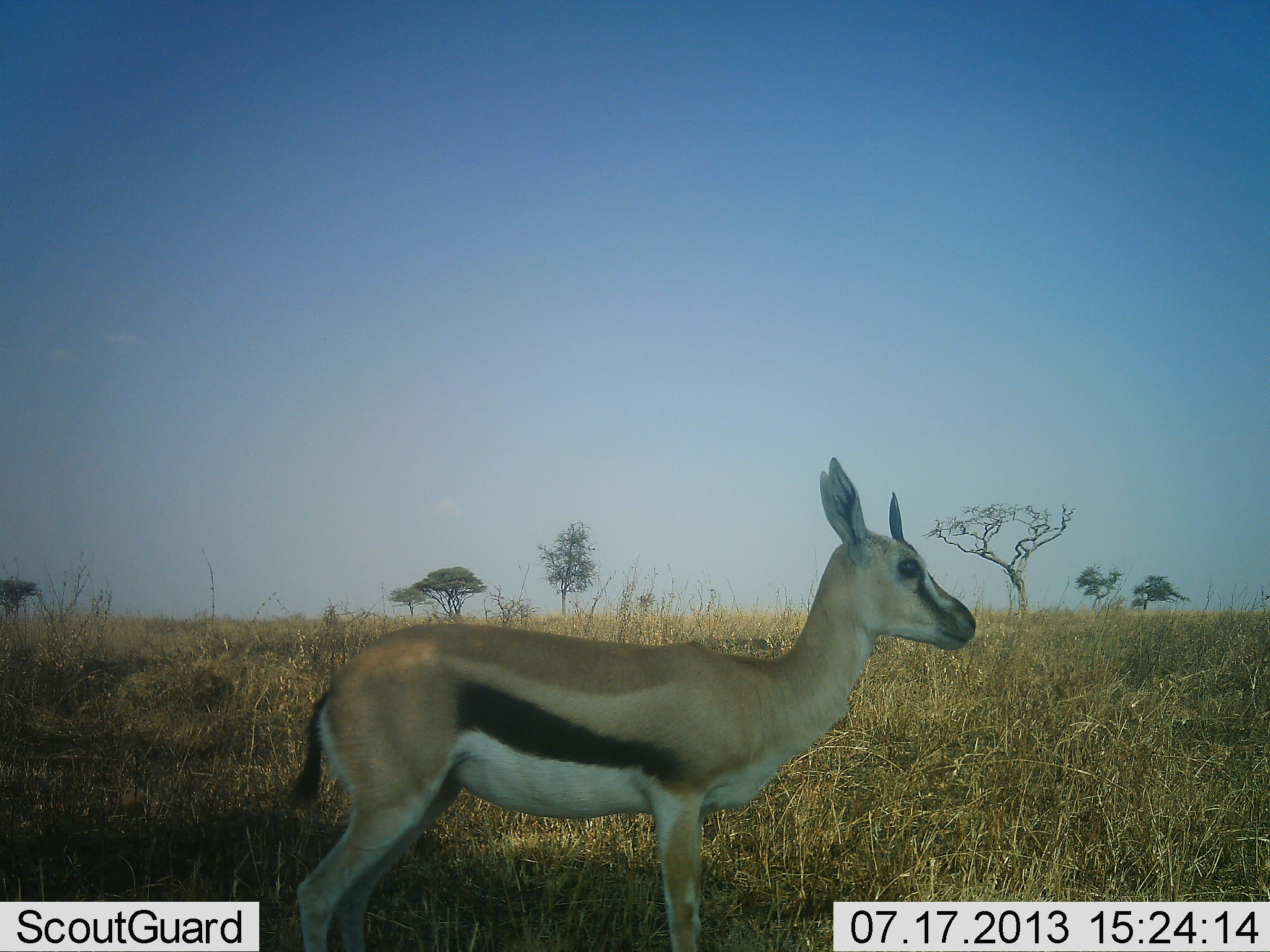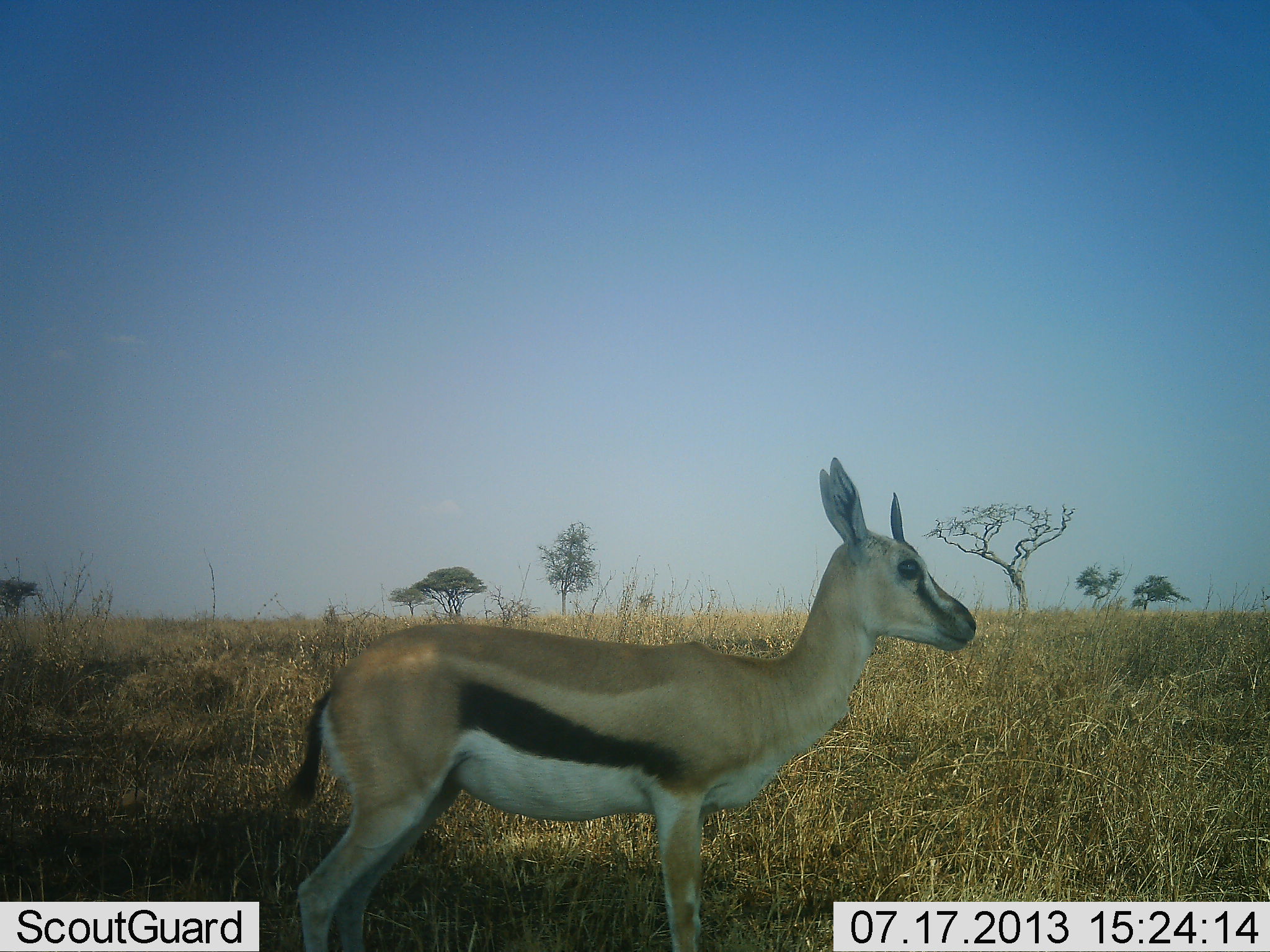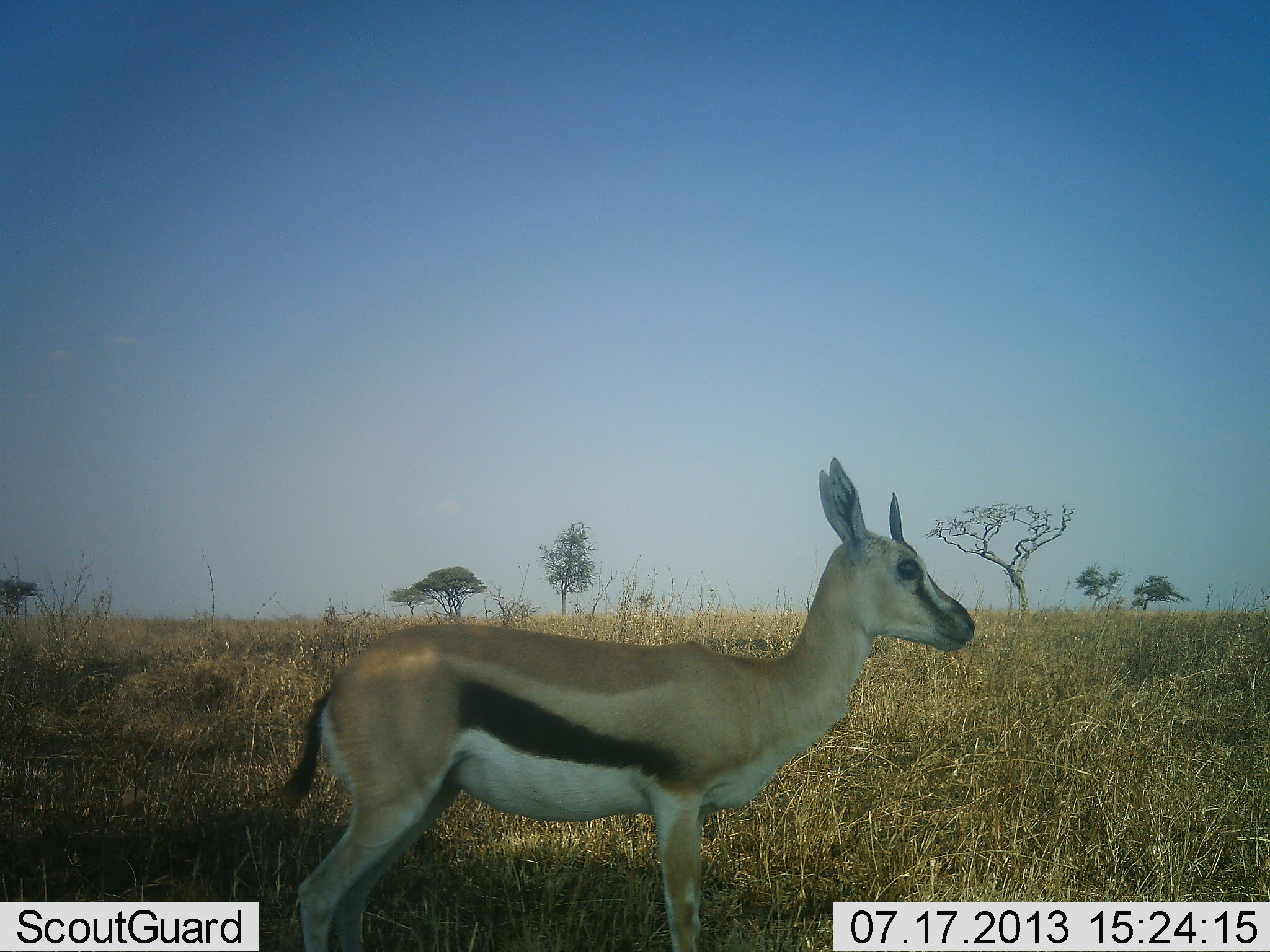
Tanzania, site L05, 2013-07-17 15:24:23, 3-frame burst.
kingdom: Animalia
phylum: Chordata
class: Mammalia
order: Artiodactyla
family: Bovidae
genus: Eudorcas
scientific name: Eudorcas thomsonii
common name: thomson's gazelle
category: gazellethomsons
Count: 1.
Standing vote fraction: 100%.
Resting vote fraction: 0%.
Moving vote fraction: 0%.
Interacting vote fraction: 0%.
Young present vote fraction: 0%.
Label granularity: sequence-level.